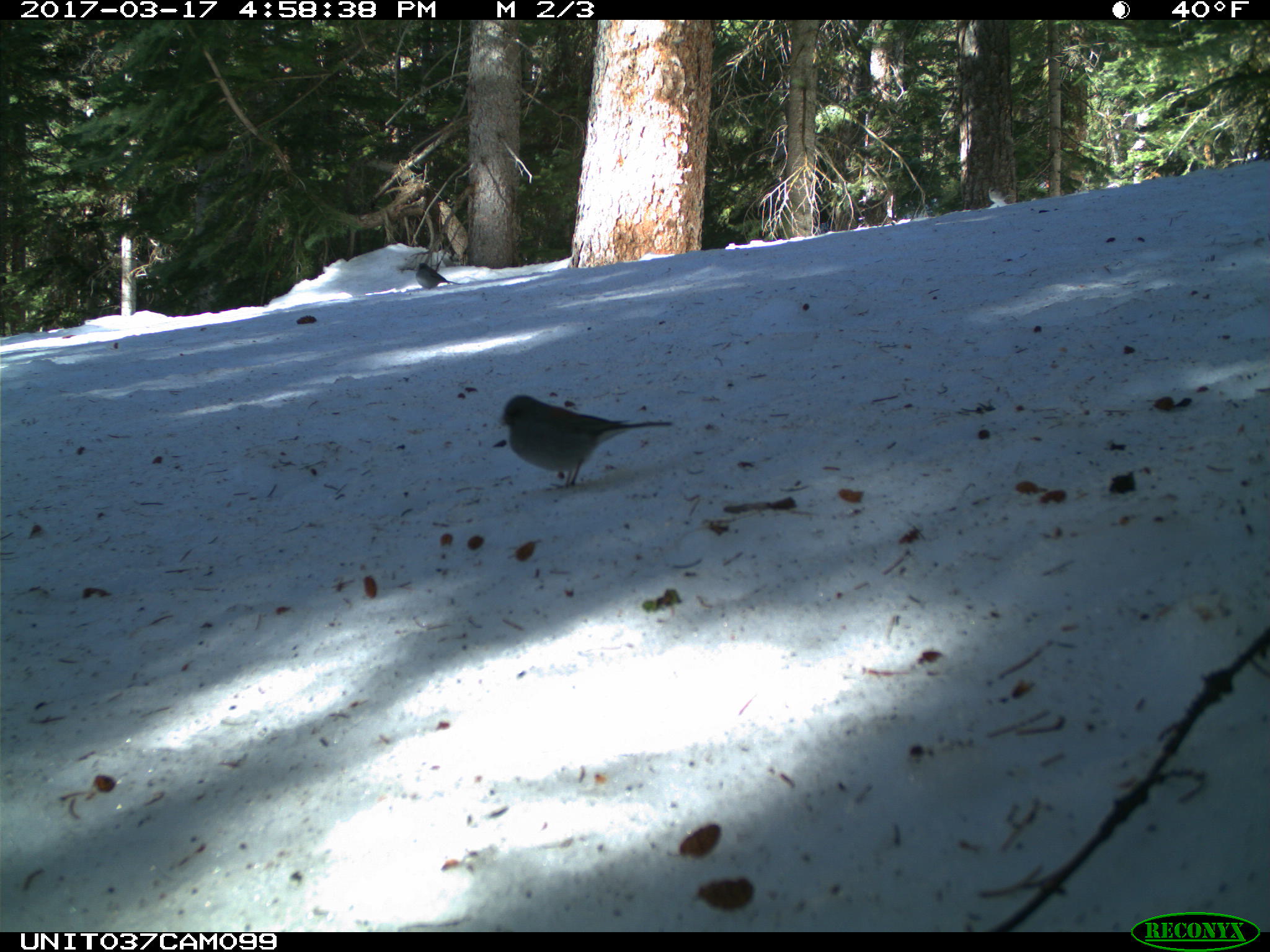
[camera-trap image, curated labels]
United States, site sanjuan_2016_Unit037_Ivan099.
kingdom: Animalia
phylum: Chordata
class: Aves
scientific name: Aves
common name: birds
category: unidentified bird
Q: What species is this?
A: Unidentified bird (birds) (Aves).